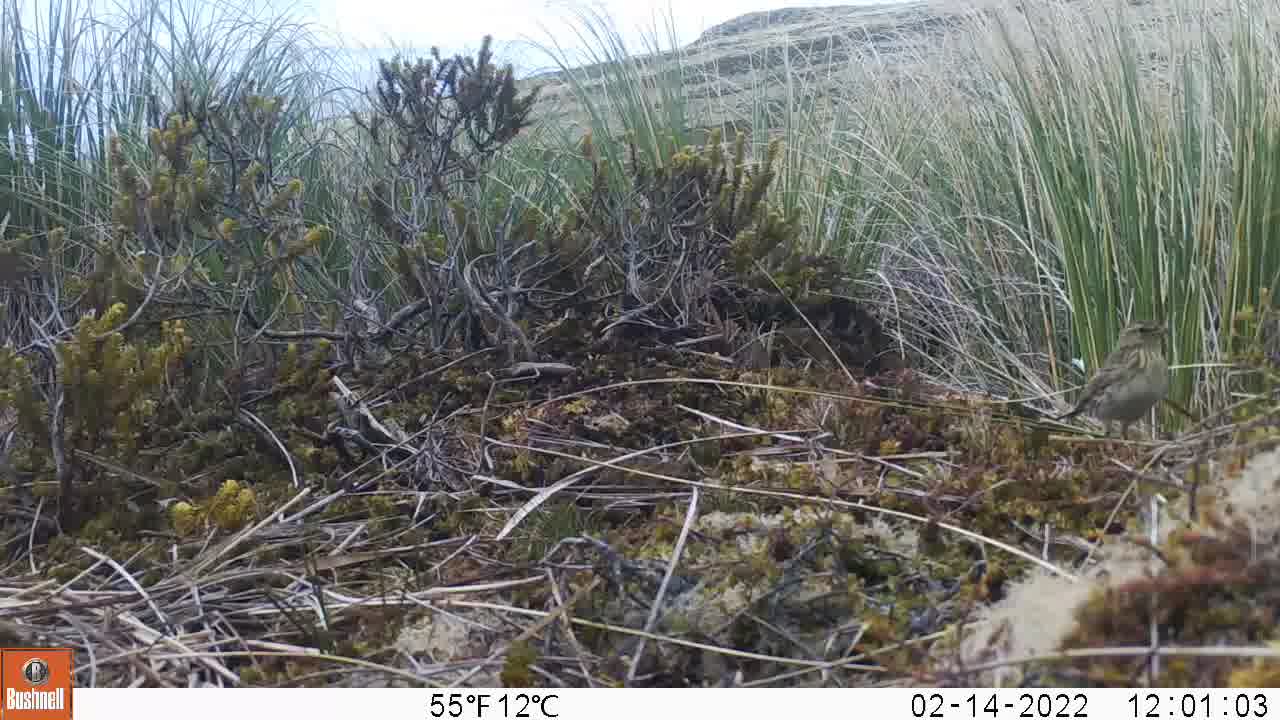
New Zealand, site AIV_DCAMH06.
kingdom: Animalia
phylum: Chordata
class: Aves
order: Passeriformes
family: Motacillidae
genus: Anthus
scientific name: Anthus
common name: pipit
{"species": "pipit (Anthus)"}